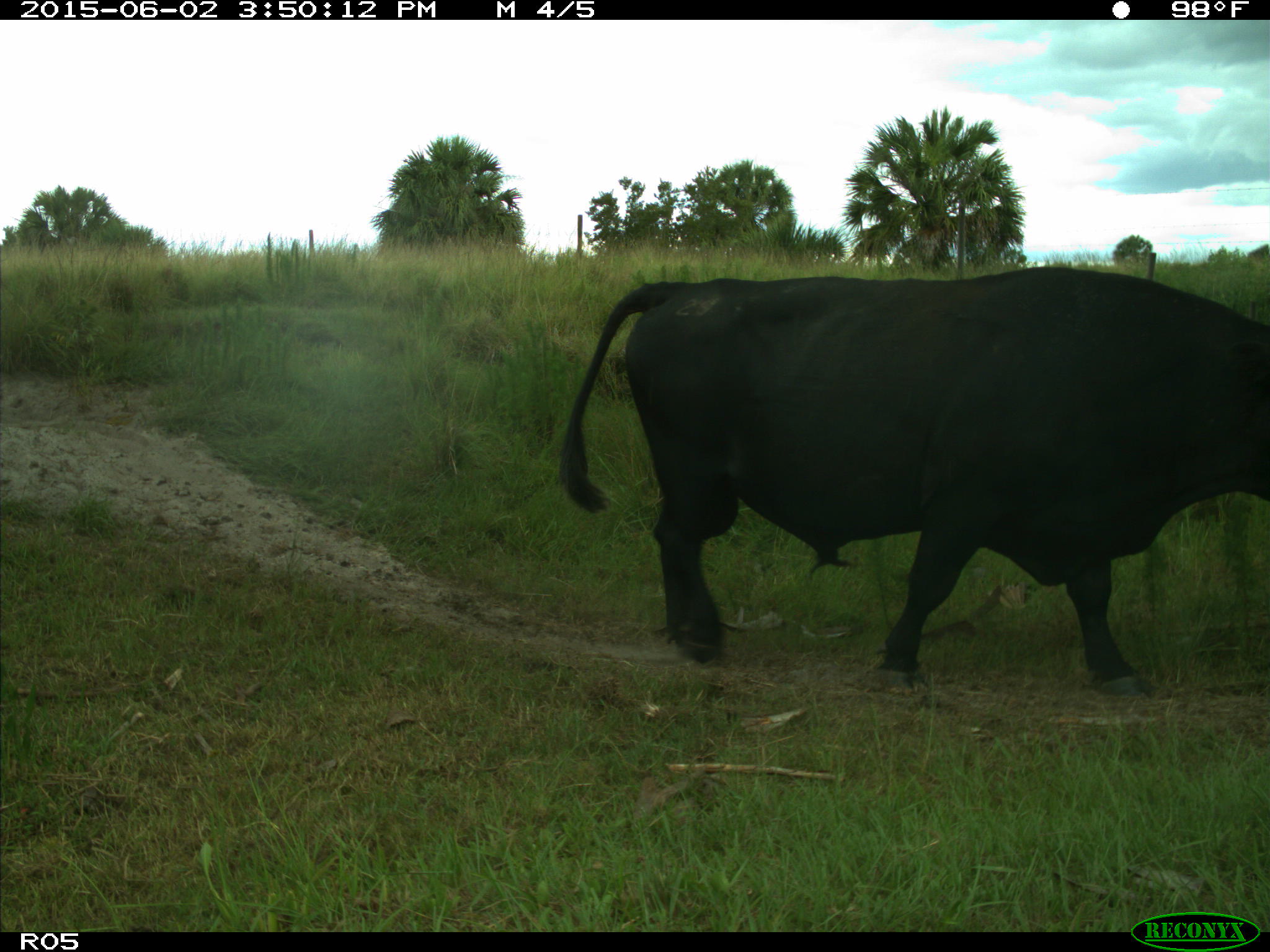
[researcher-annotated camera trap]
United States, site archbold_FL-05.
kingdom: Animalia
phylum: Chordata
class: Mammalia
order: Artiodactyla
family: Bovidae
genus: Bos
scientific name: Bos taurus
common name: domestic cow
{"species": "Bos taurus (domestic cow)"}